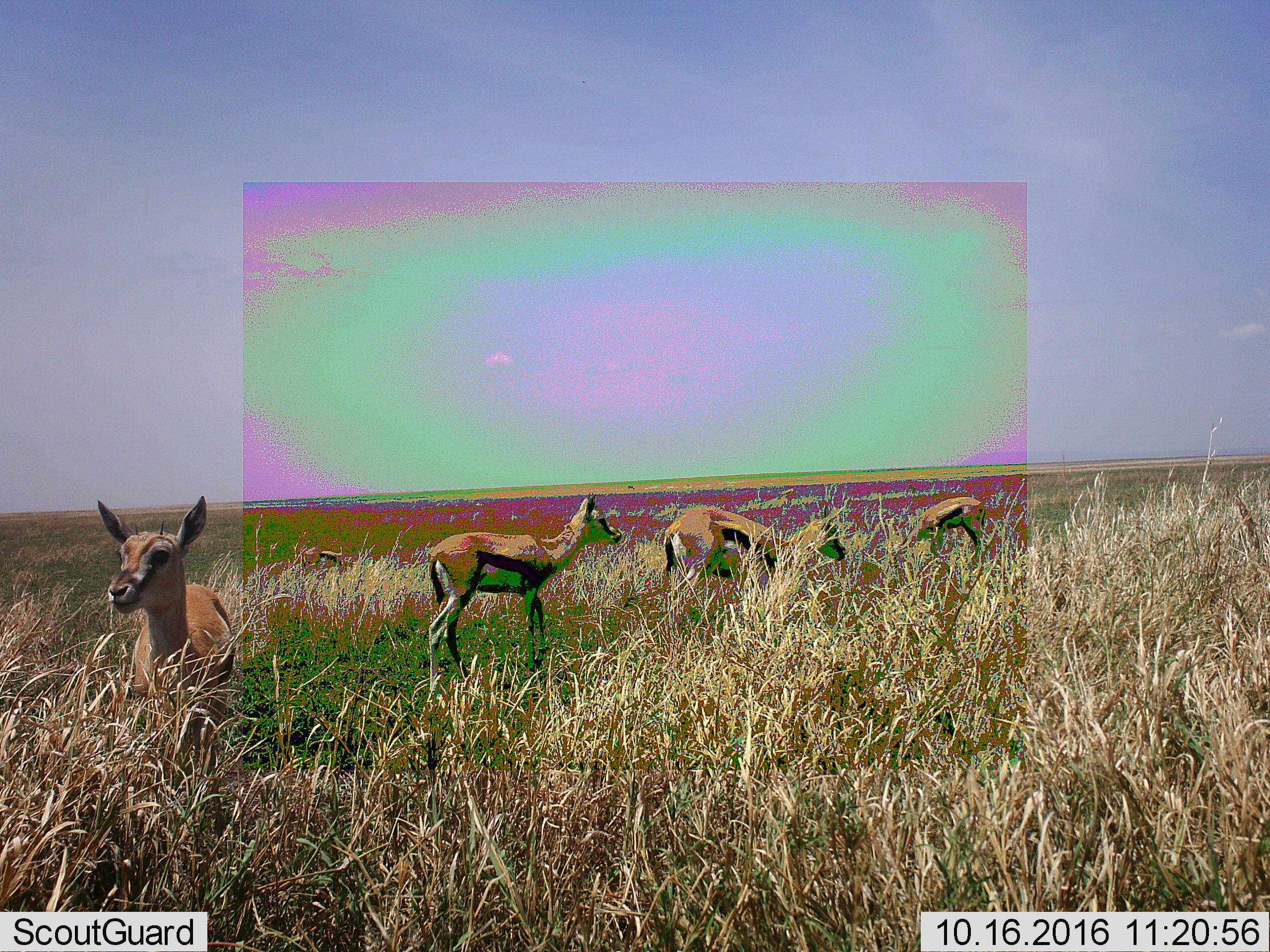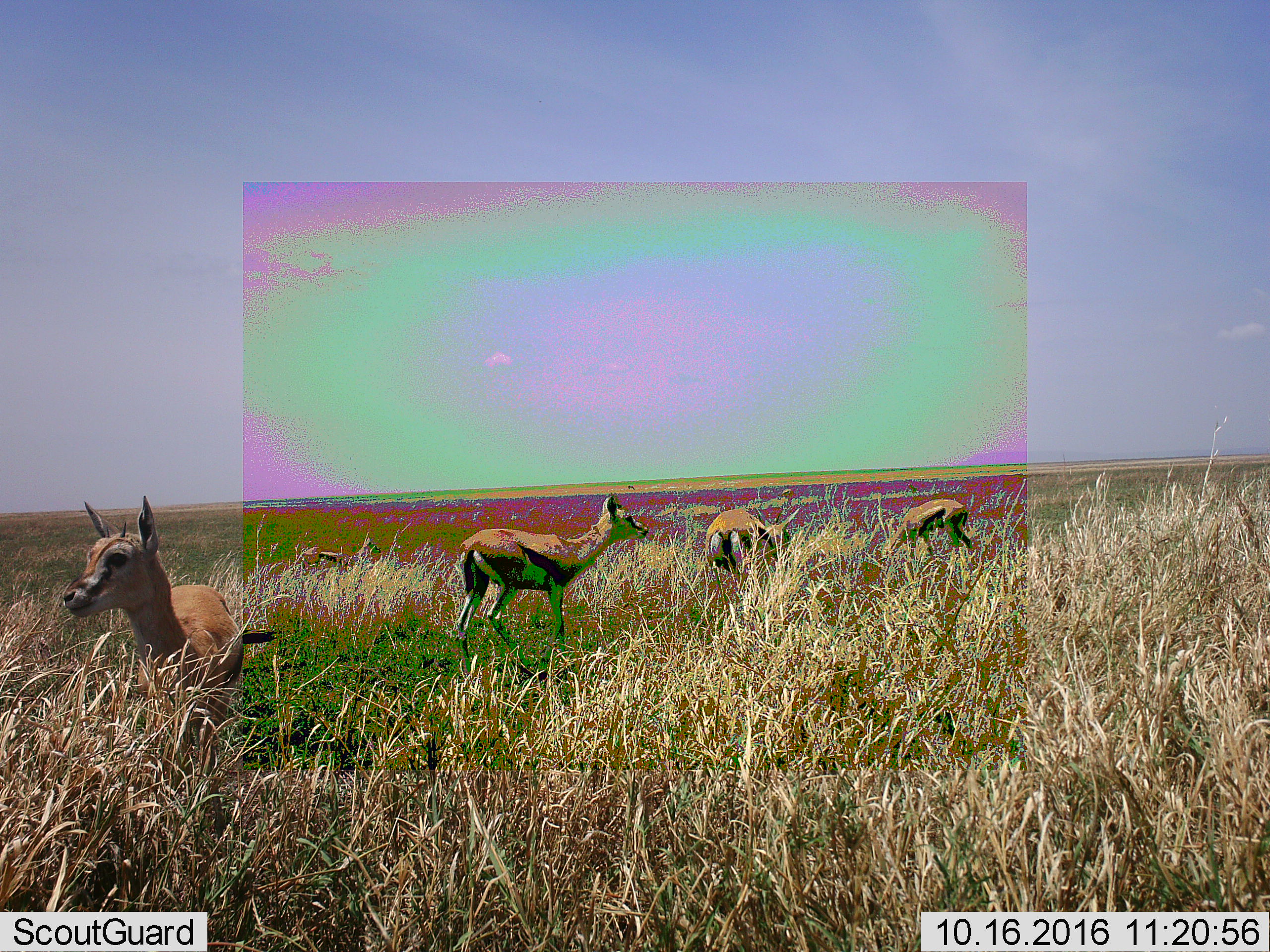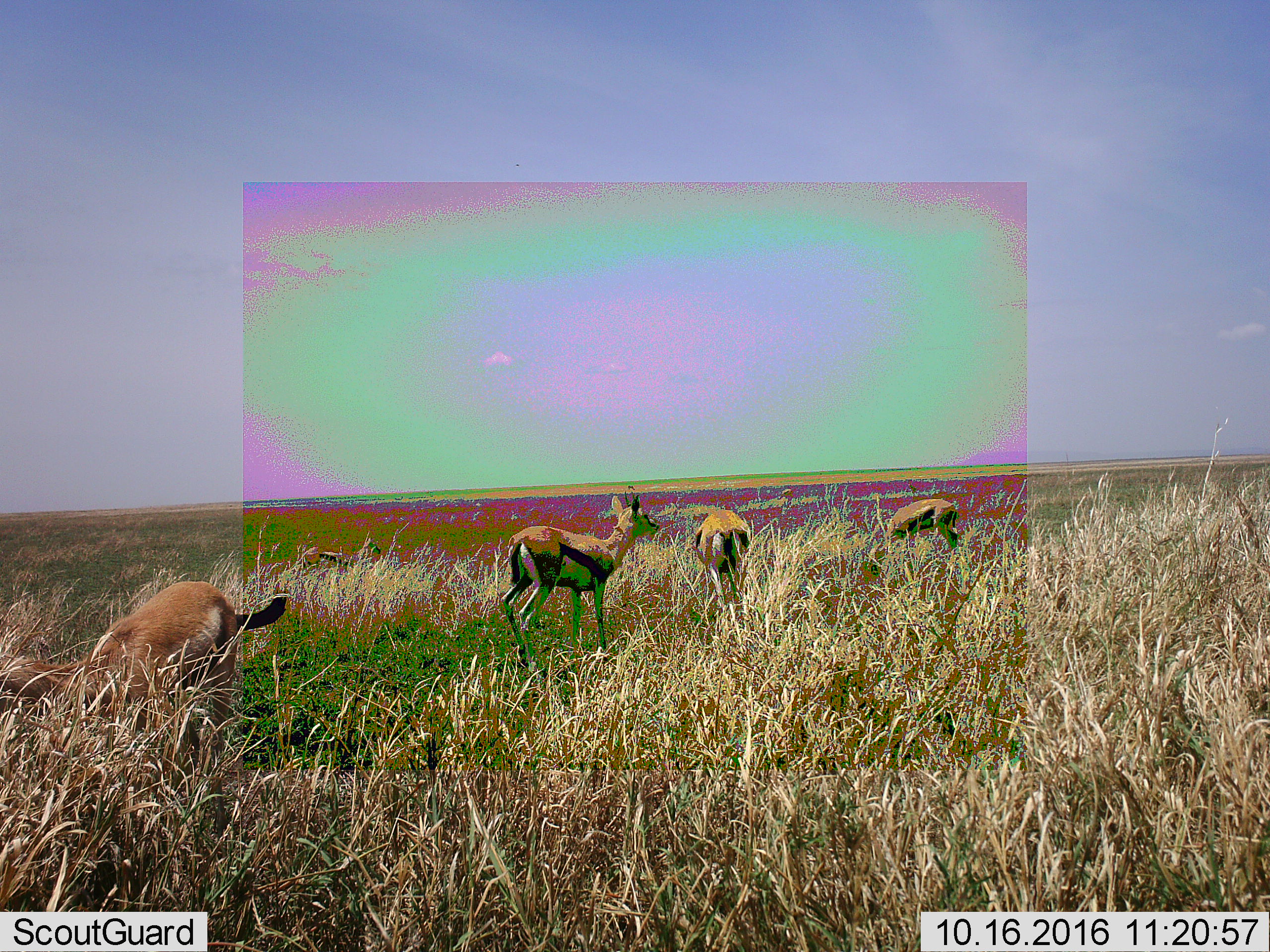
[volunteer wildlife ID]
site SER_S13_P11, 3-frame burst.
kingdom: Animalia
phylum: Chordata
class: Mammalia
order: Artiodactyla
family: Bovidae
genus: Eudorcas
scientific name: Eudorcas thomsonii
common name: thomson's gazelle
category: gazellethomsons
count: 5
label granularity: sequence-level